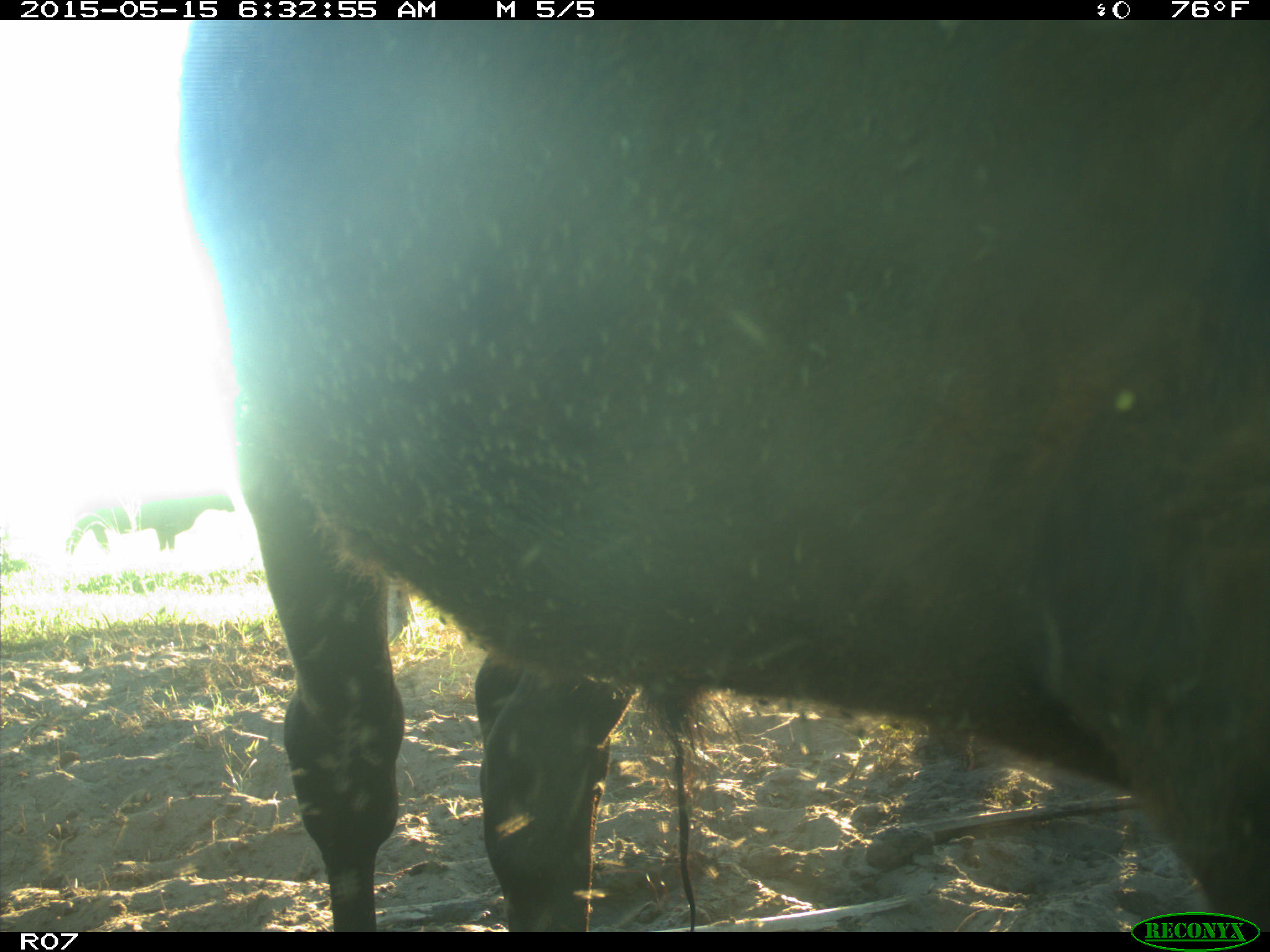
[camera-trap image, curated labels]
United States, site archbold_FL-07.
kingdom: Animalia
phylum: Chordata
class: Mammalia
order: Artiodactyla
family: Bovidae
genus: Bos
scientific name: Bos taurus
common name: domestic cow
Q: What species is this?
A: Bos taurus (domestic cow).